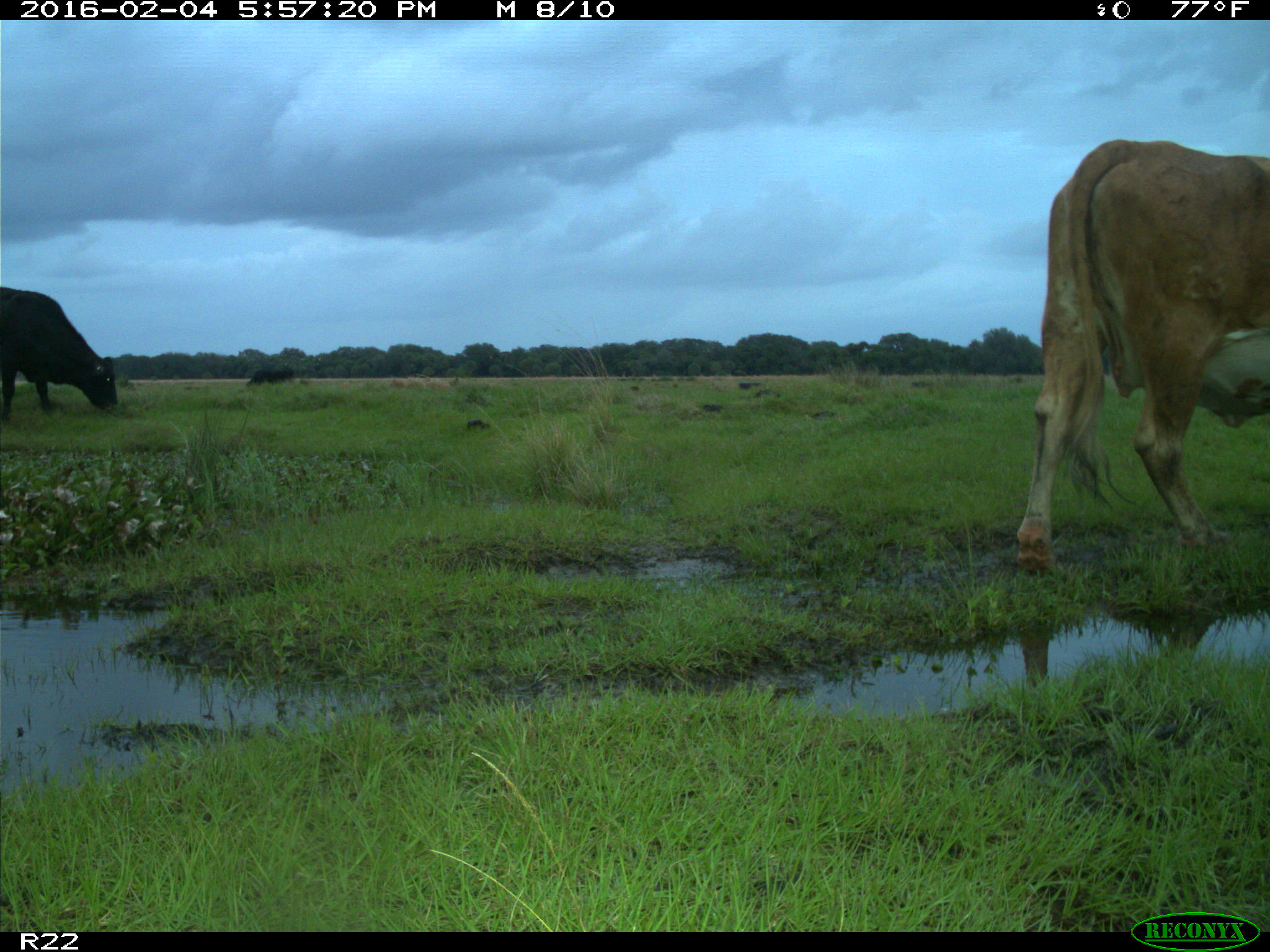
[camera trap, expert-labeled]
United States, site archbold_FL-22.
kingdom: Animalia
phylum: Chordata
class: Mammalia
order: Artiodactyla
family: Bovidae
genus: Bos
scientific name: Bos taurus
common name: domestic cow